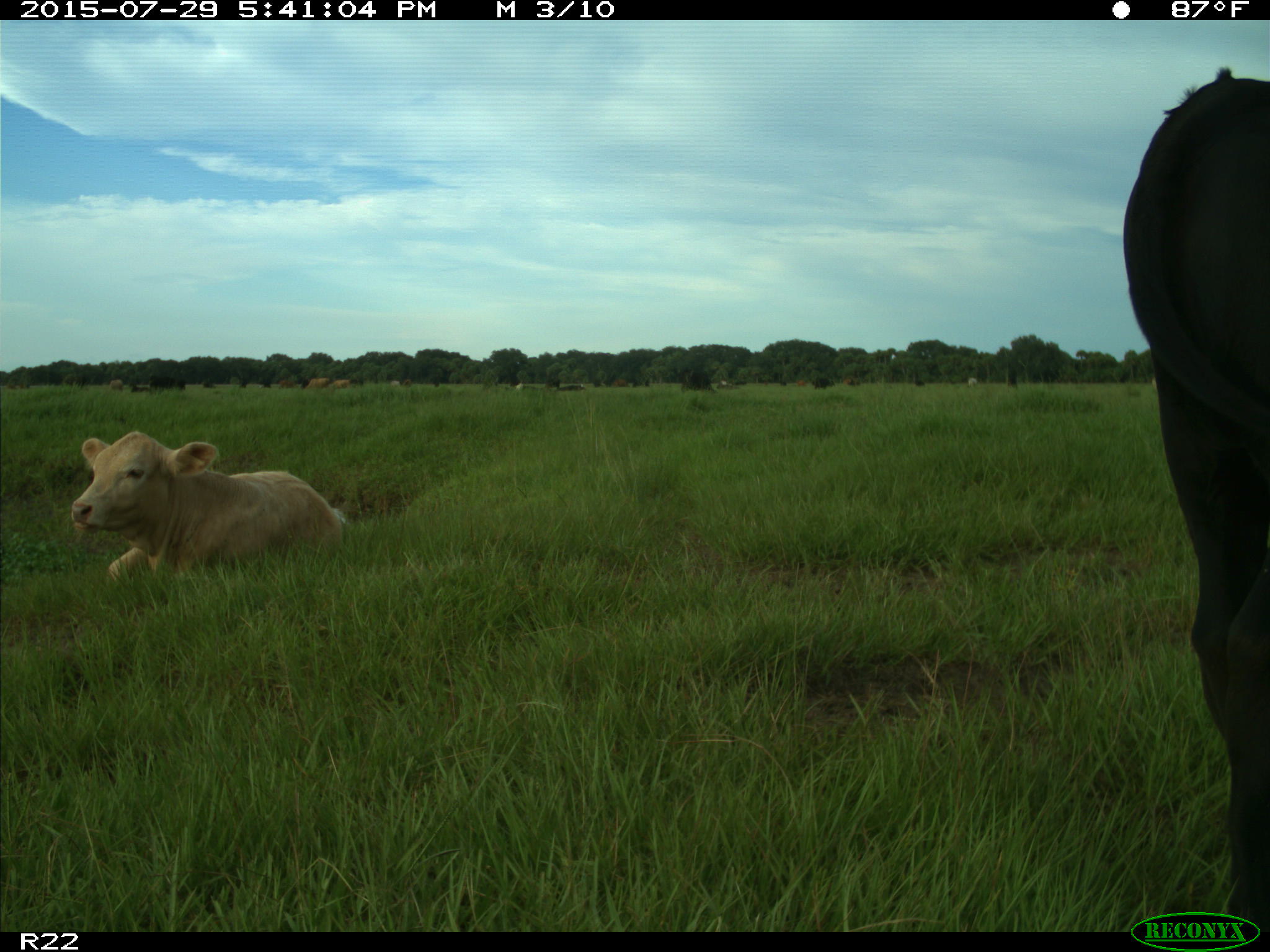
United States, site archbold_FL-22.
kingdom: Animalia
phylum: Chordata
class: Mammalia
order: Artiodactyla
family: Bovidae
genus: Bos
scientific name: Bos taurus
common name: domestic cow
Bos taurus (domestic cow).